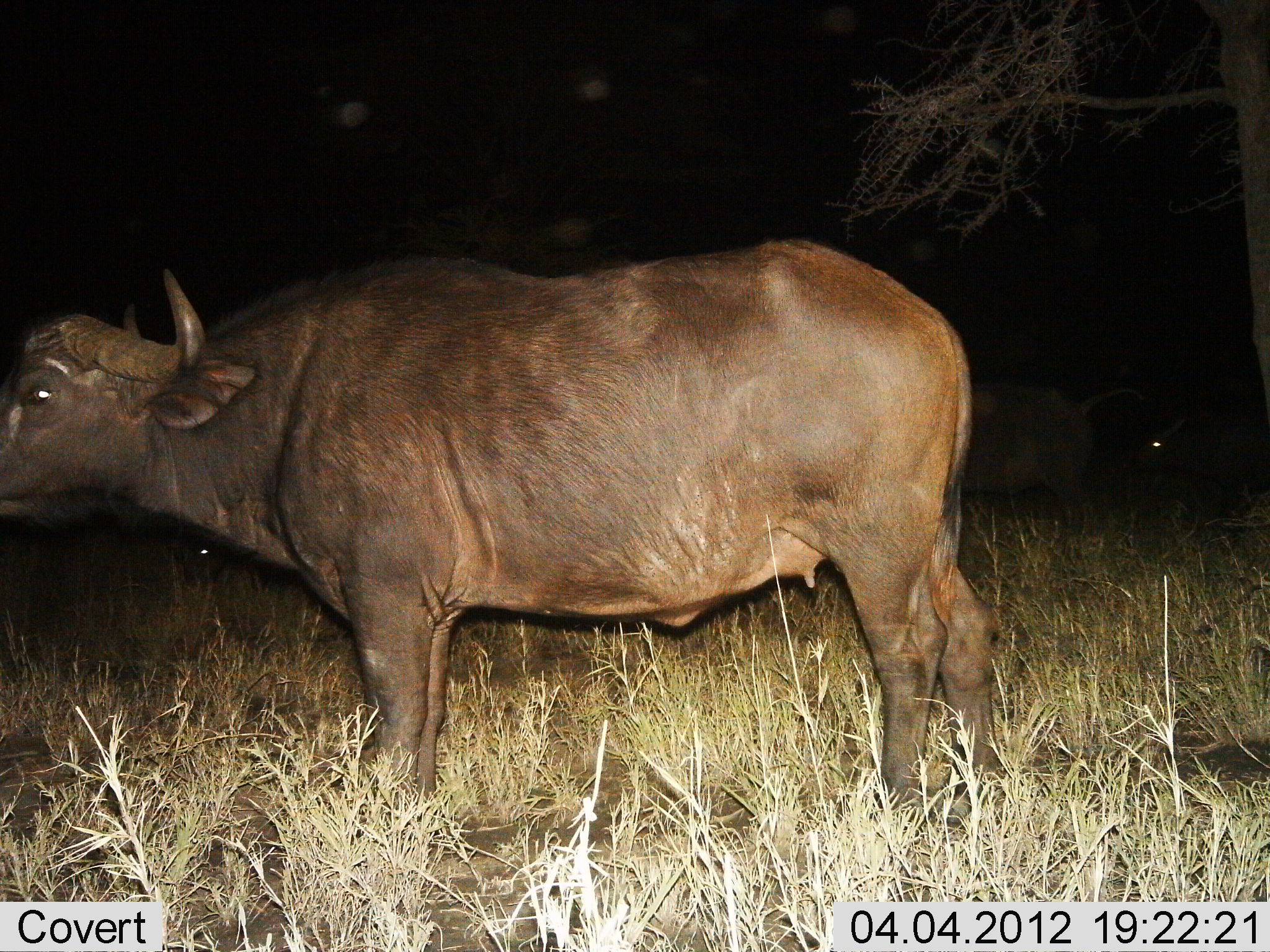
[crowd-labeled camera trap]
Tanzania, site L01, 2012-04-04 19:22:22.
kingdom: Animalia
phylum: Chordata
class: Mammalia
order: Artiodactyla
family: Bovidae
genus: Syncerus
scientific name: Syncerus caffer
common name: cape buffalo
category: buffalo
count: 1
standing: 96%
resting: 4%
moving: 12%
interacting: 4%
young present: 8%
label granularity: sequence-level